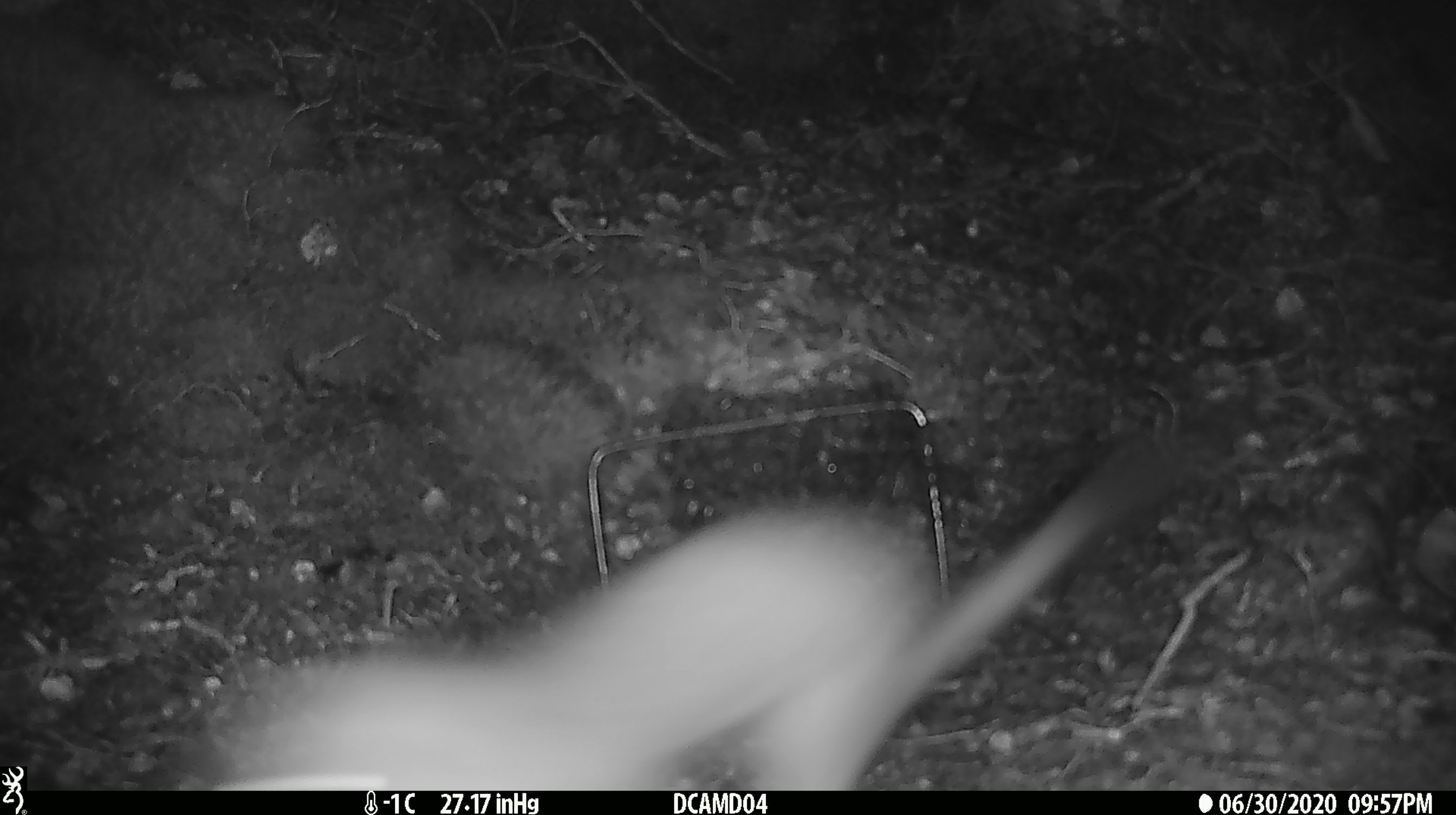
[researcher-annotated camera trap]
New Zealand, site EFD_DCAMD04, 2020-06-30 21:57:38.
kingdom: Animalia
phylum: Chordata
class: Mammalia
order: Carnivora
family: Mustelidae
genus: Mustela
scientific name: Mustela erminea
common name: stoat